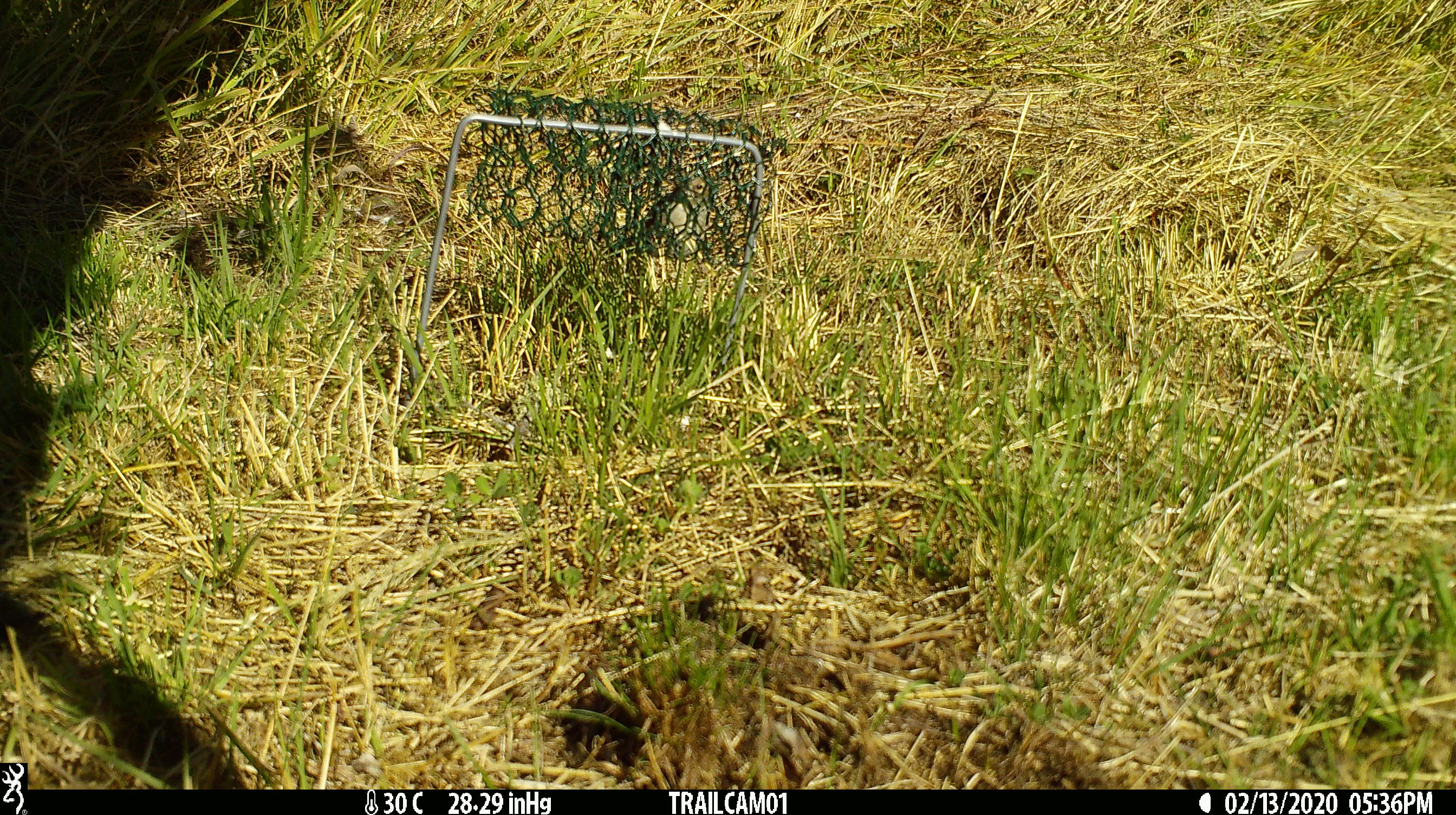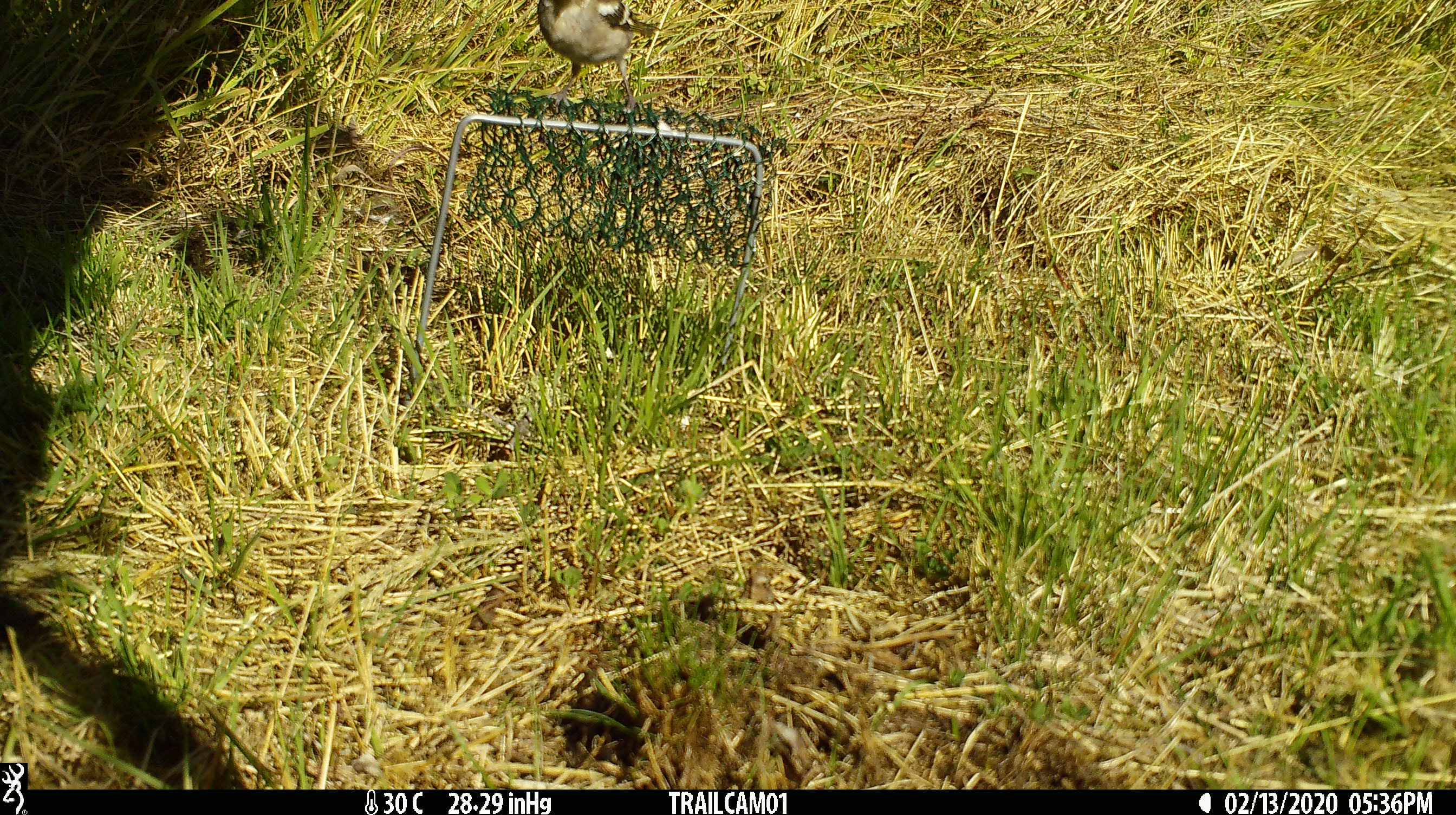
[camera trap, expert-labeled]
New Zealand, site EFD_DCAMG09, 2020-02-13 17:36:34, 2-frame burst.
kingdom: Animalia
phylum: Chordata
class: Aves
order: Passeriformes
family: Fringillidae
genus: Fringilla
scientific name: Fringilla coelebs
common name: common chaffinch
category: chaffinch